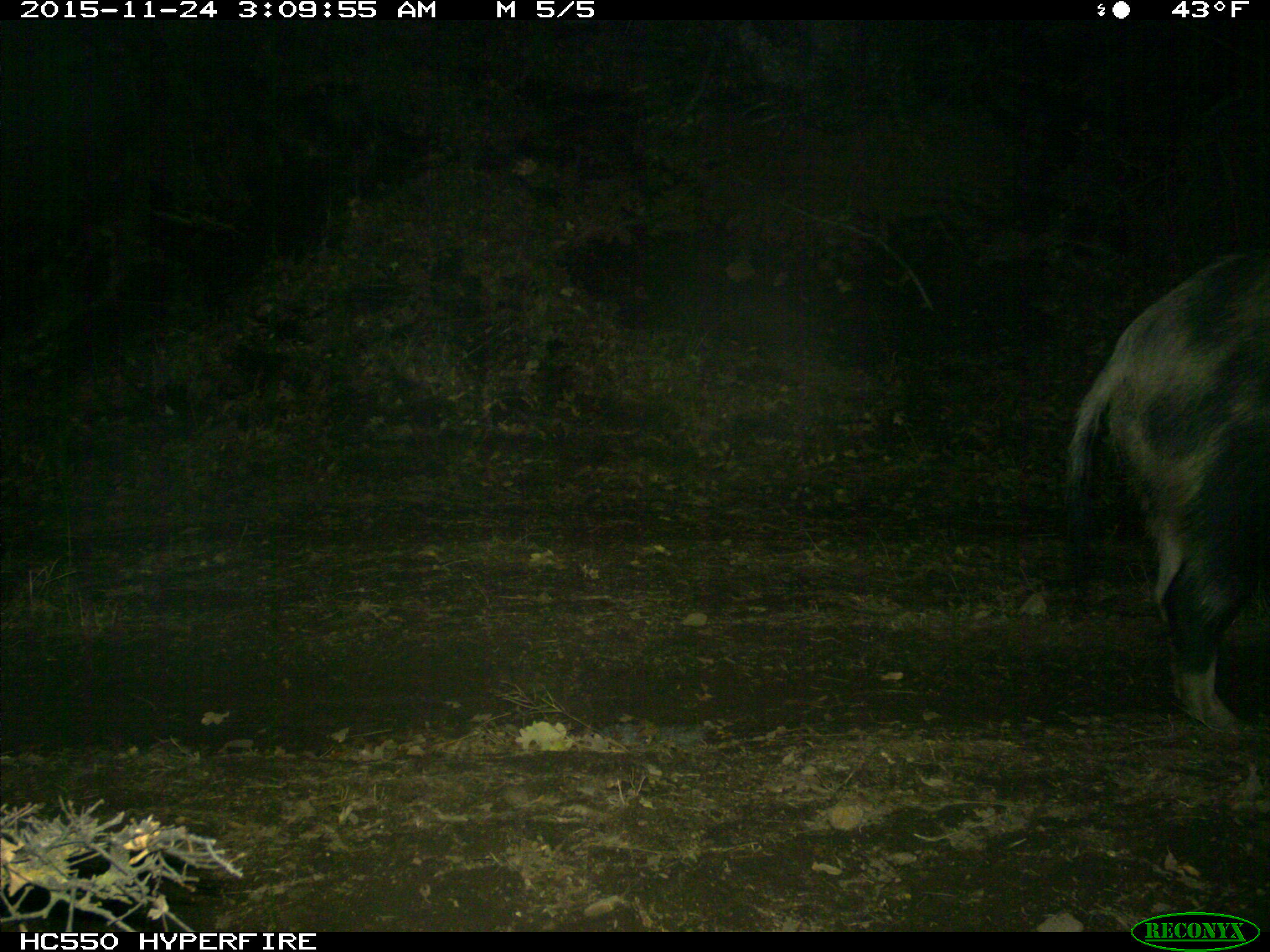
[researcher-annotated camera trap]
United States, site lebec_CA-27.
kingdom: Animalia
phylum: Chordata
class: Mammalia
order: Artiodactyla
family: Suidae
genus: Sus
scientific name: Sus scrofa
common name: wild boar